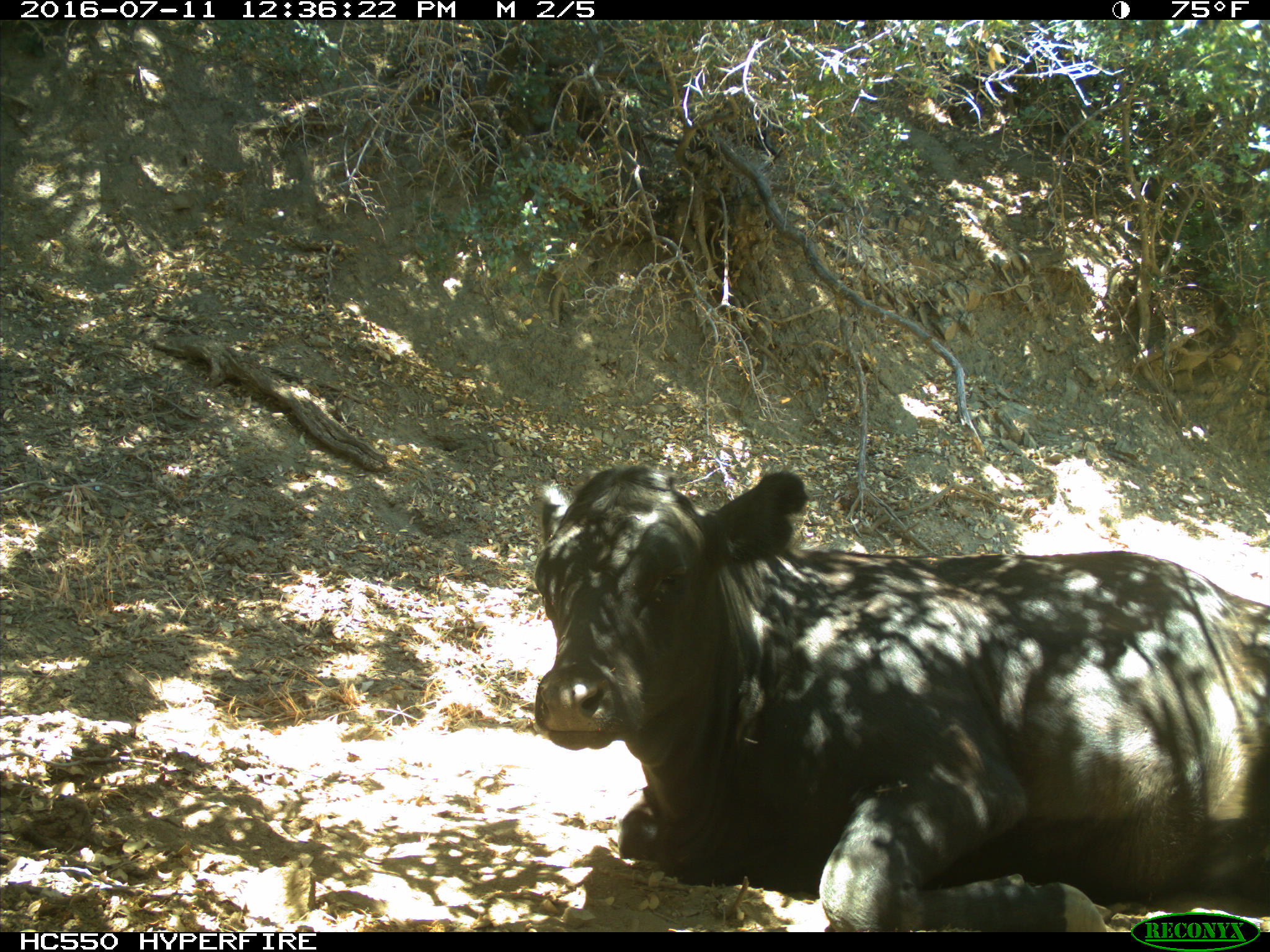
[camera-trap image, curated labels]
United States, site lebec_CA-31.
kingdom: Animalia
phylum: Chordata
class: Mammalia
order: Artiodactyla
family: Bovidae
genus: Bos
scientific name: Bos taurus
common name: domestic cow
Bos taurus (domestic cow).